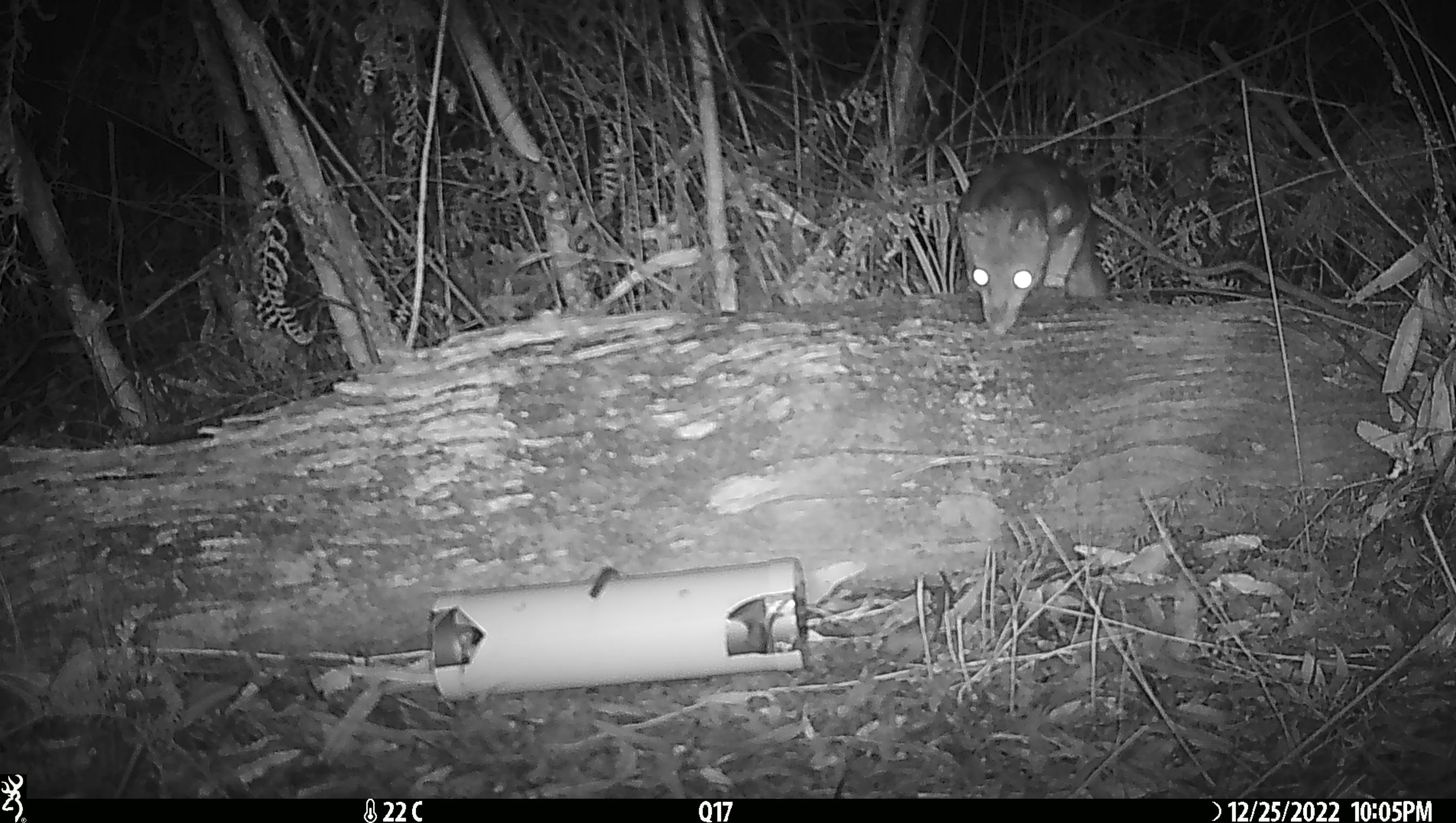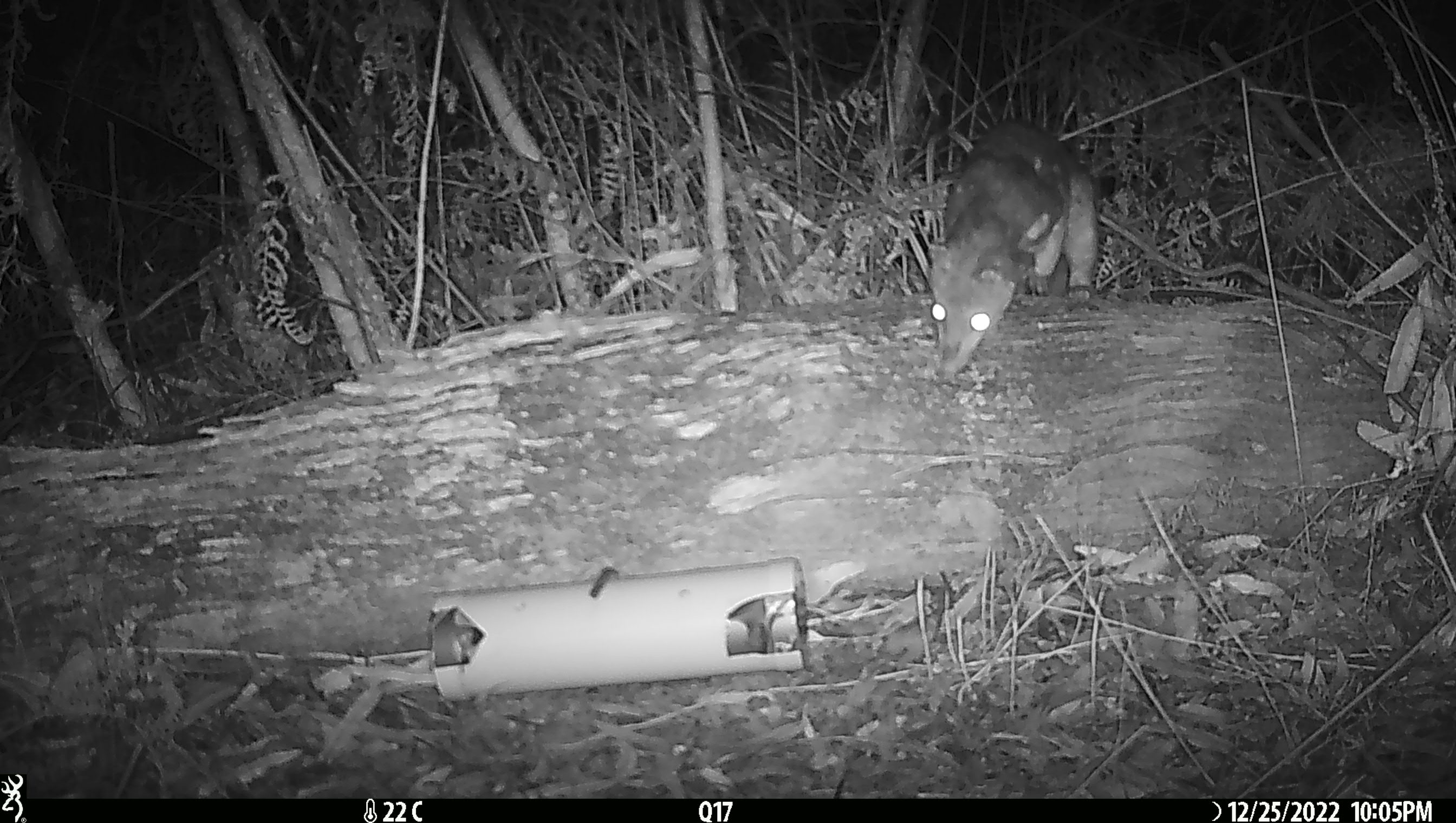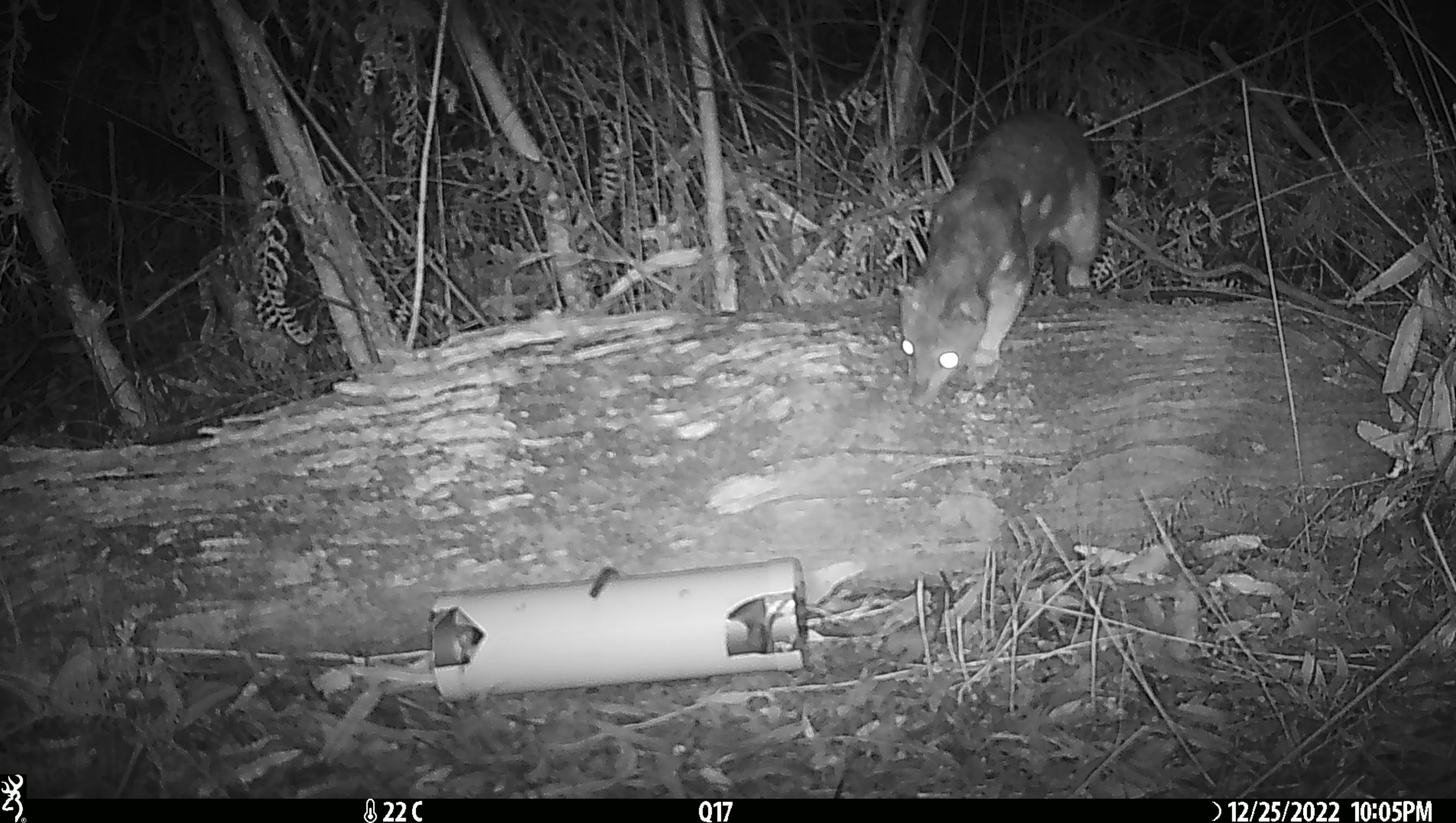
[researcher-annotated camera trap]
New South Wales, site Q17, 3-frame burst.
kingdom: Animalia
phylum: Chordata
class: Mammalia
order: Dasyuromorphia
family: Dasyuridae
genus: Dasyurus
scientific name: Dasyurus maculatus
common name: spotted-tailed quoll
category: quoll